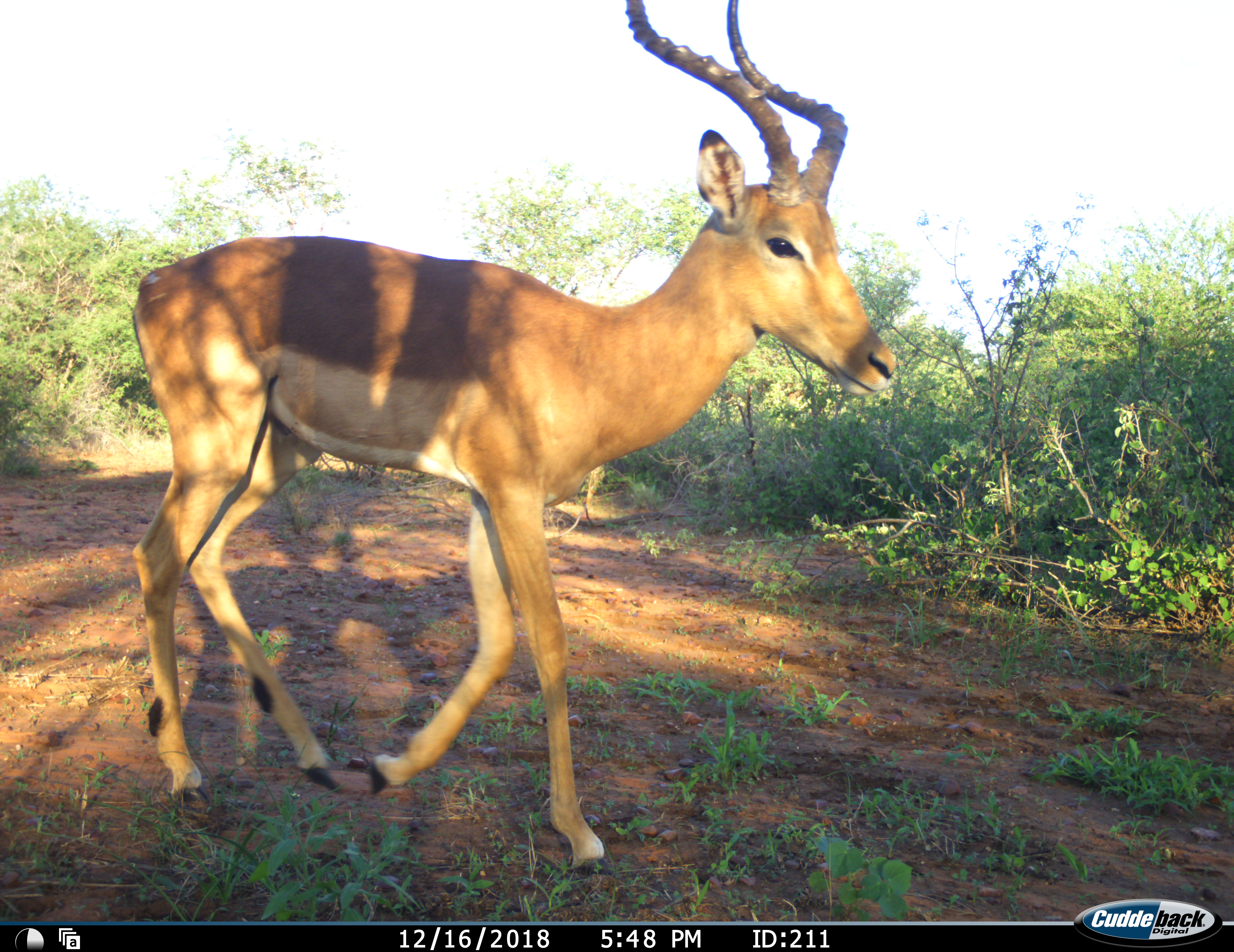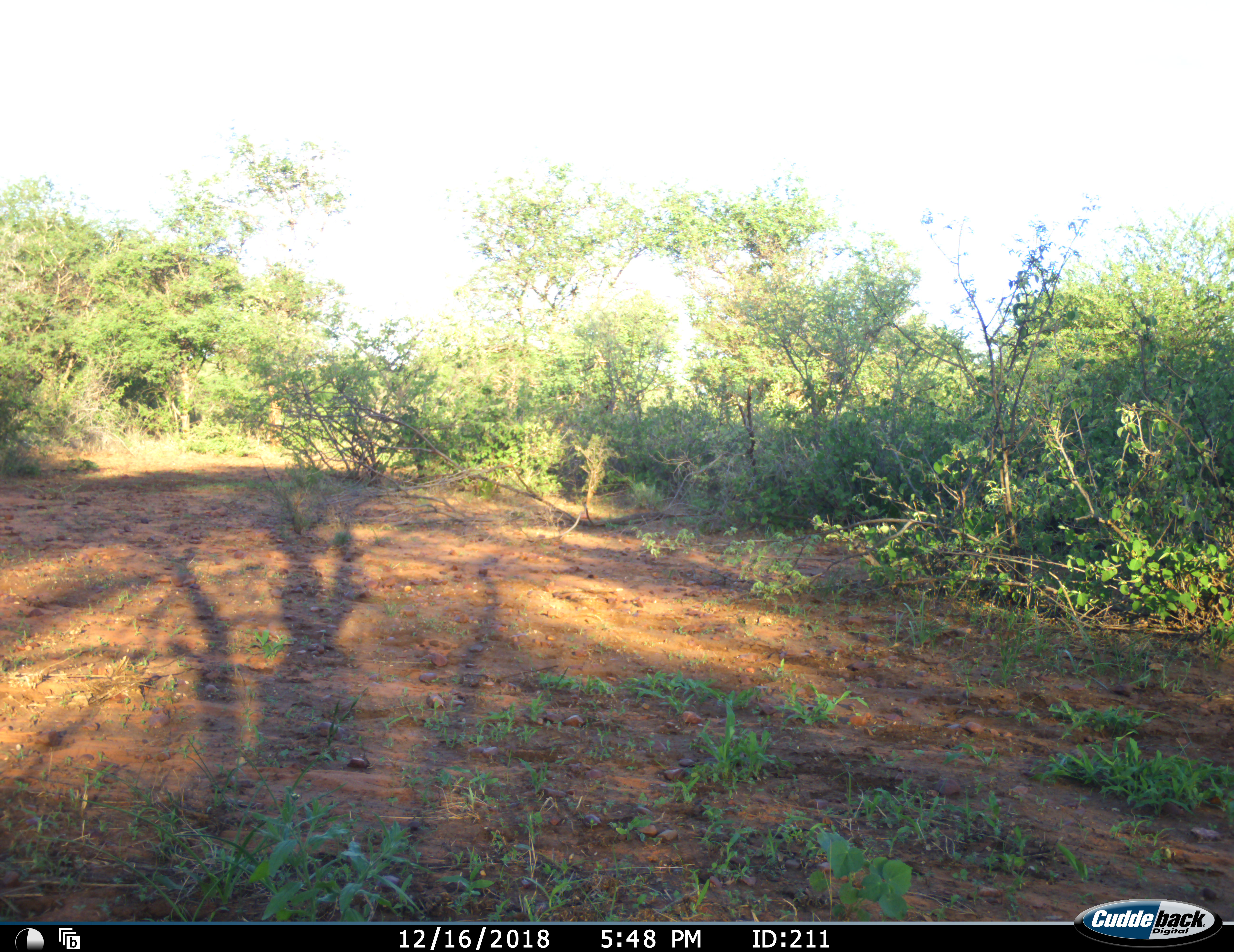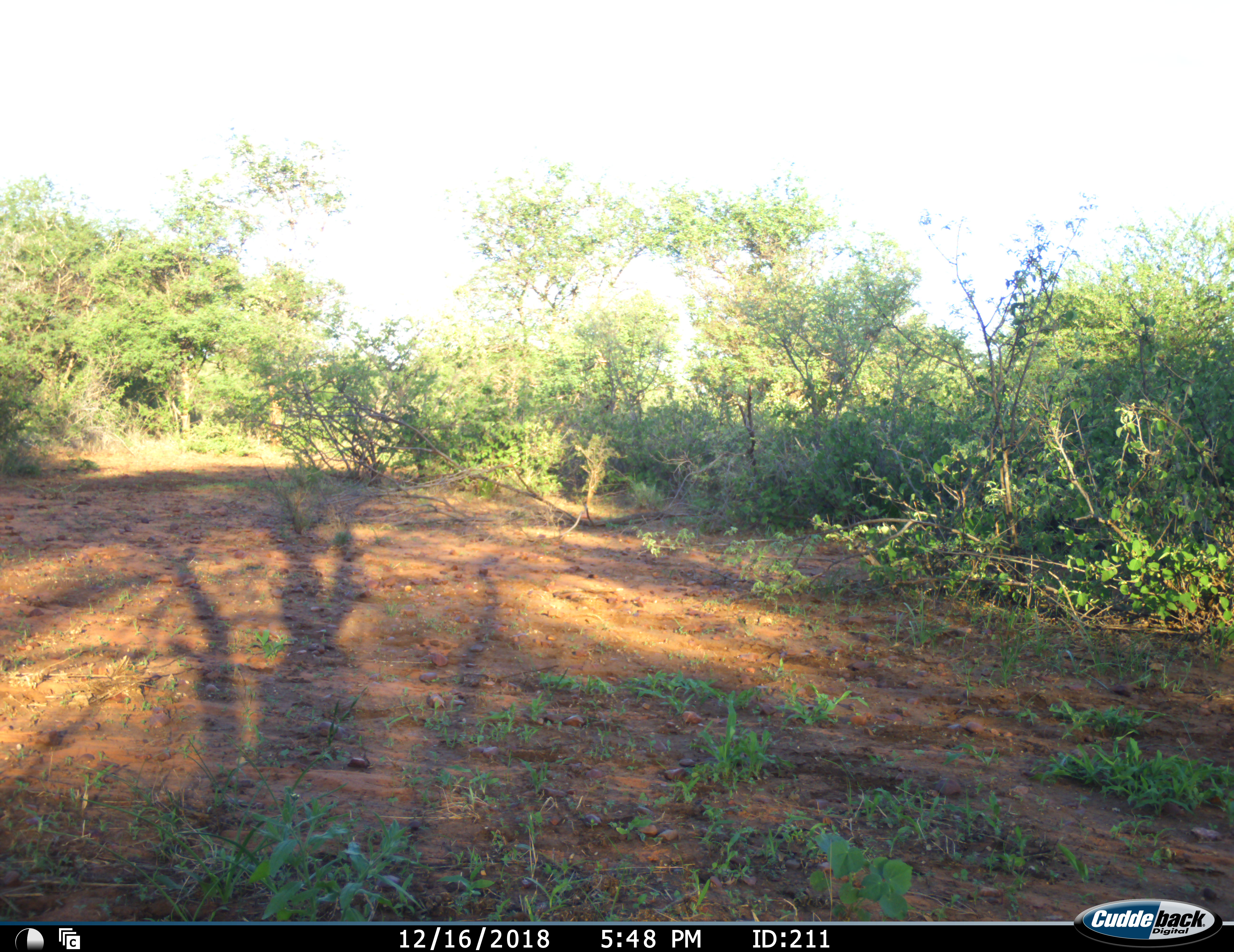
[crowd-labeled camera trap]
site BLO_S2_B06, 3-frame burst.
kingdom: Animalia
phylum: Chordata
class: Mammalia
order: Artiodactyla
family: Bovidae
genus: Aepyceros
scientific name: Aepyceros melampus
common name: impala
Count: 1.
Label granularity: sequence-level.